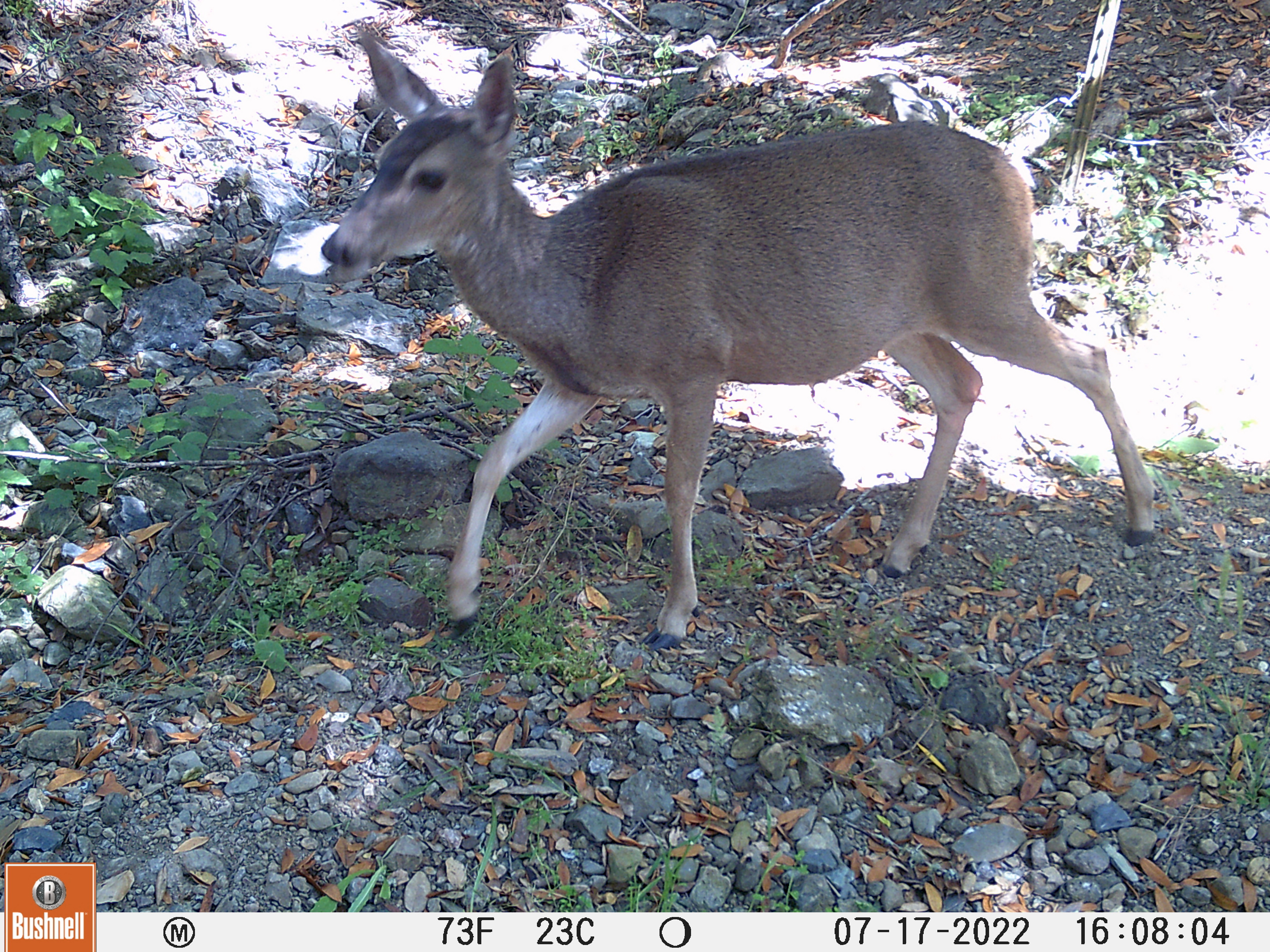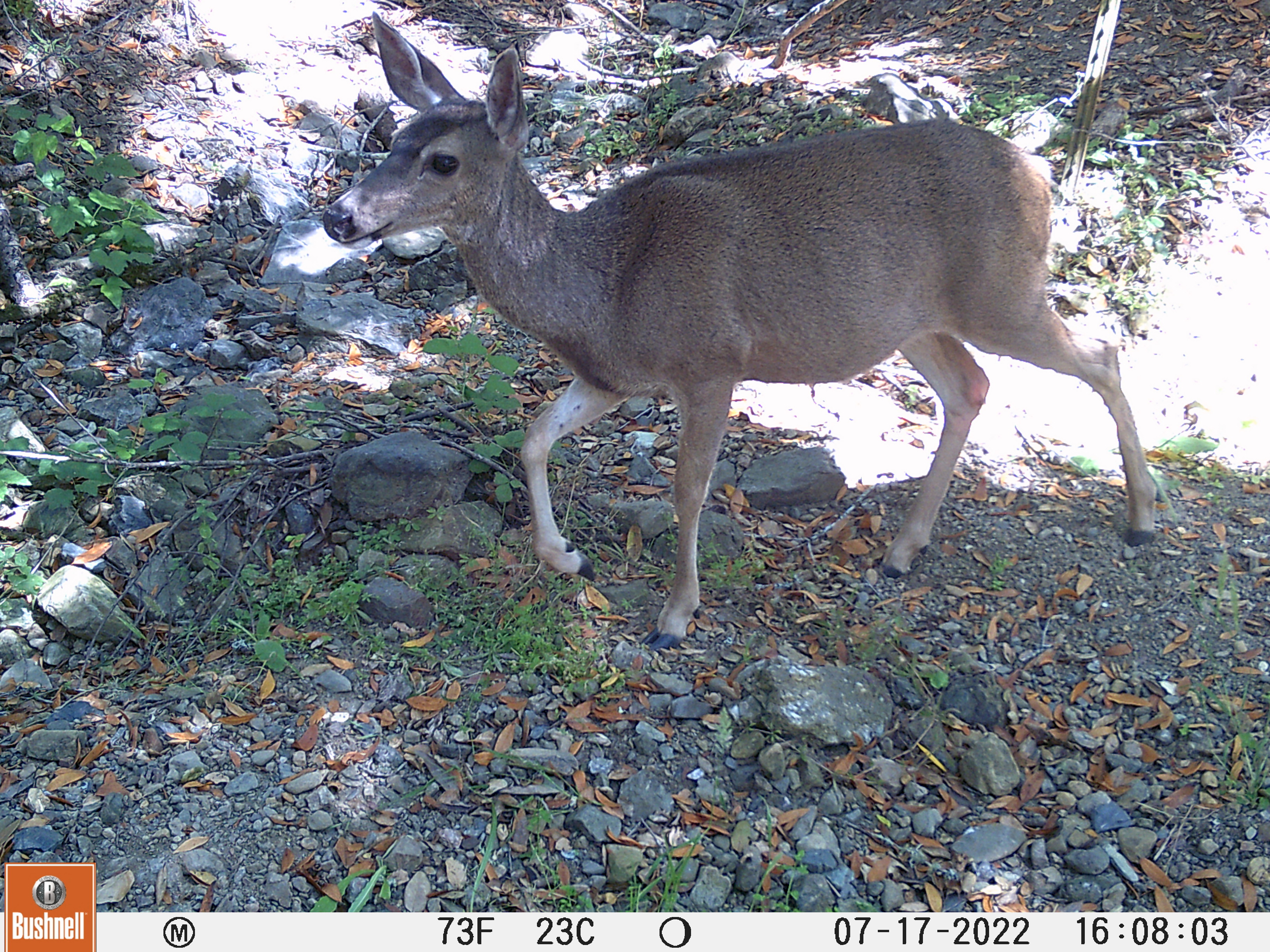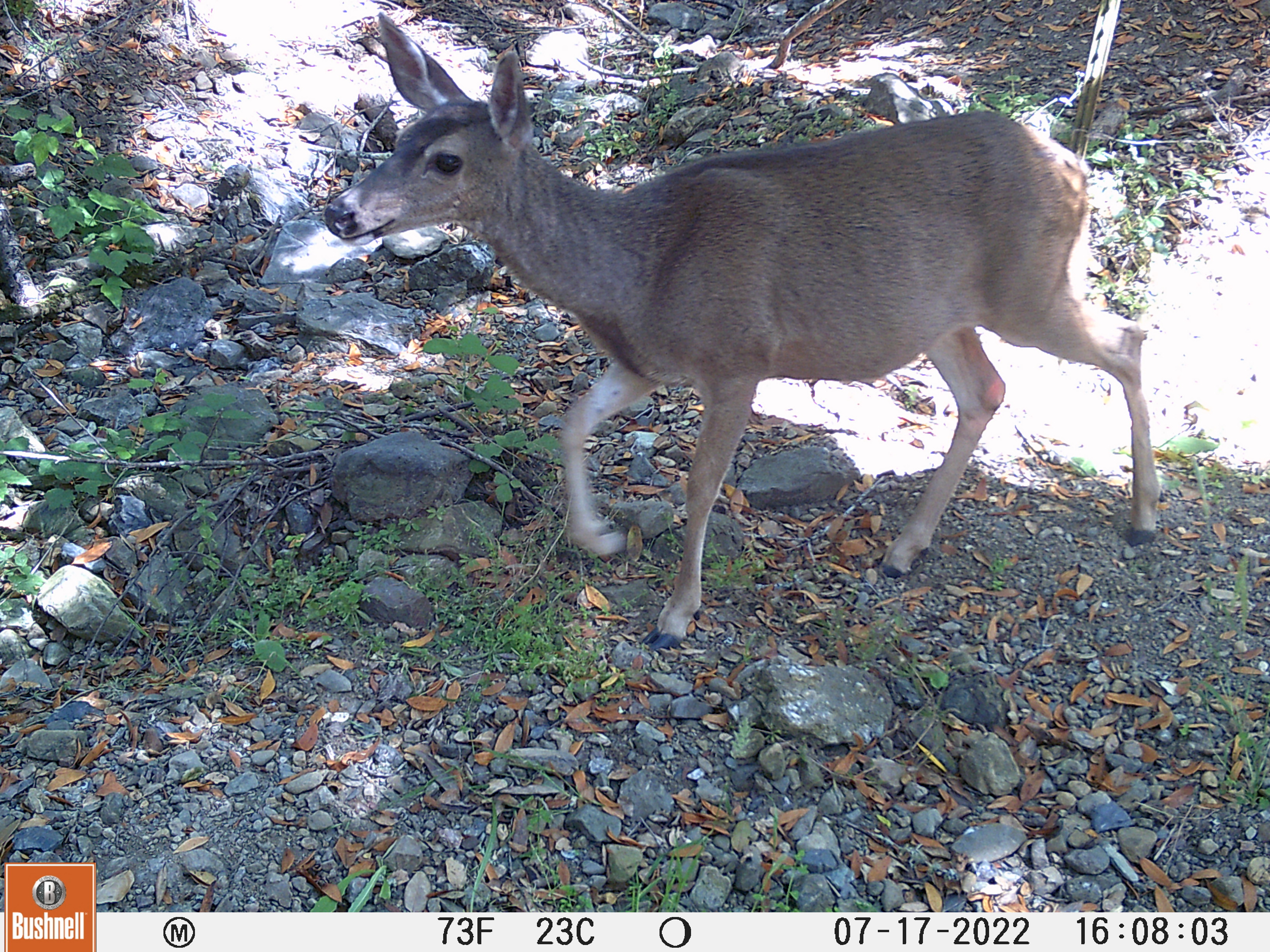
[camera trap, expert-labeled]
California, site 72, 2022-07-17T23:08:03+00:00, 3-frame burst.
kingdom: Animalia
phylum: Chordata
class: Mammalia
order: Artiodactyla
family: Cervidae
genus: Odocoileus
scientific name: Odocoileus hemionus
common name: mule deer